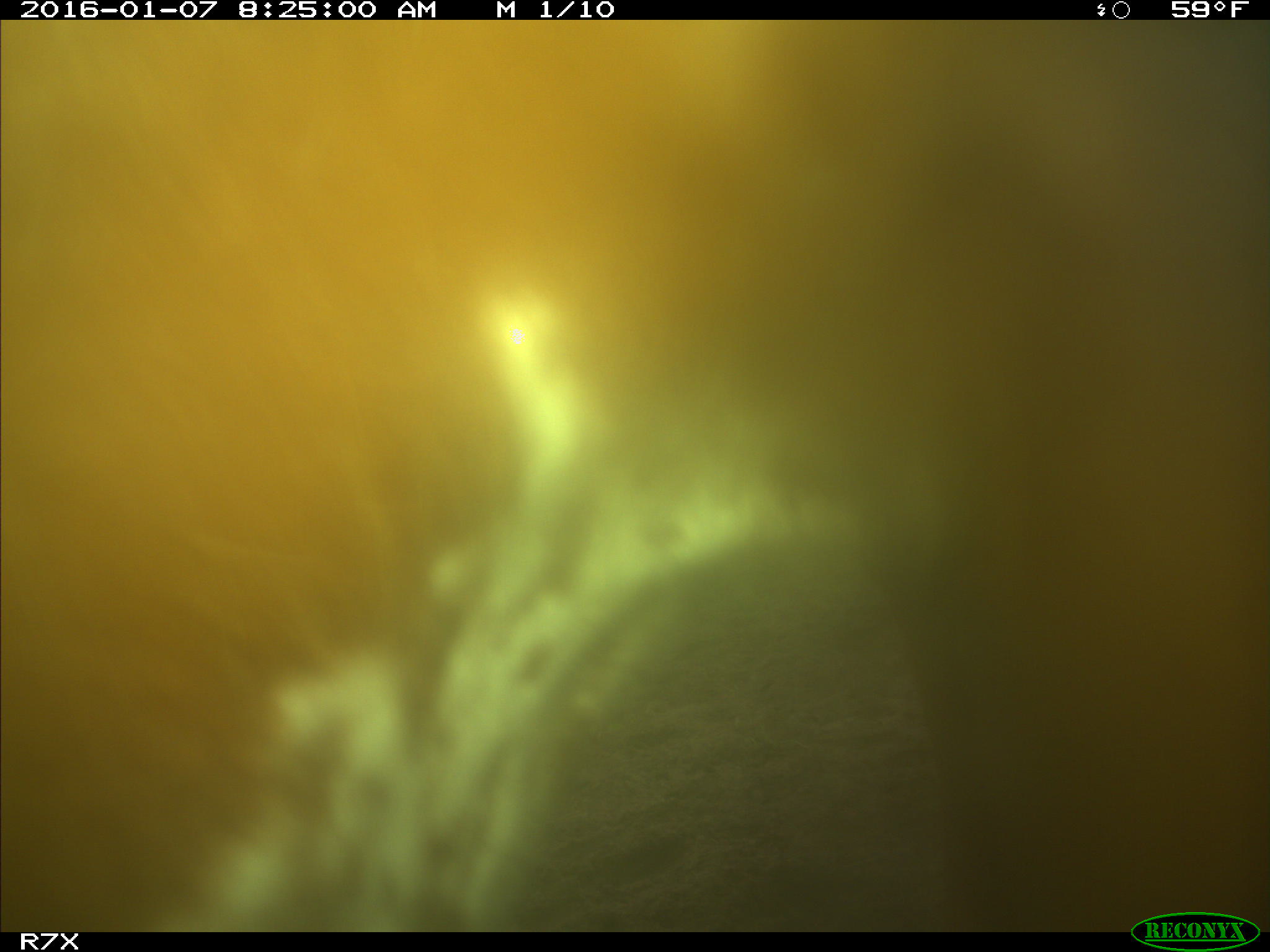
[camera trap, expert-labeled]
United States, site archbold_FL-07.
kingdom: Animalia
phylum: Chordata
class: Mammalia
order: Artiodactyla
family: Bovidae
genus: Bos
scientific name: Bos taurus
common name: domestic cow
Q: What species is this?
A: Bos taurus (domestic cow).